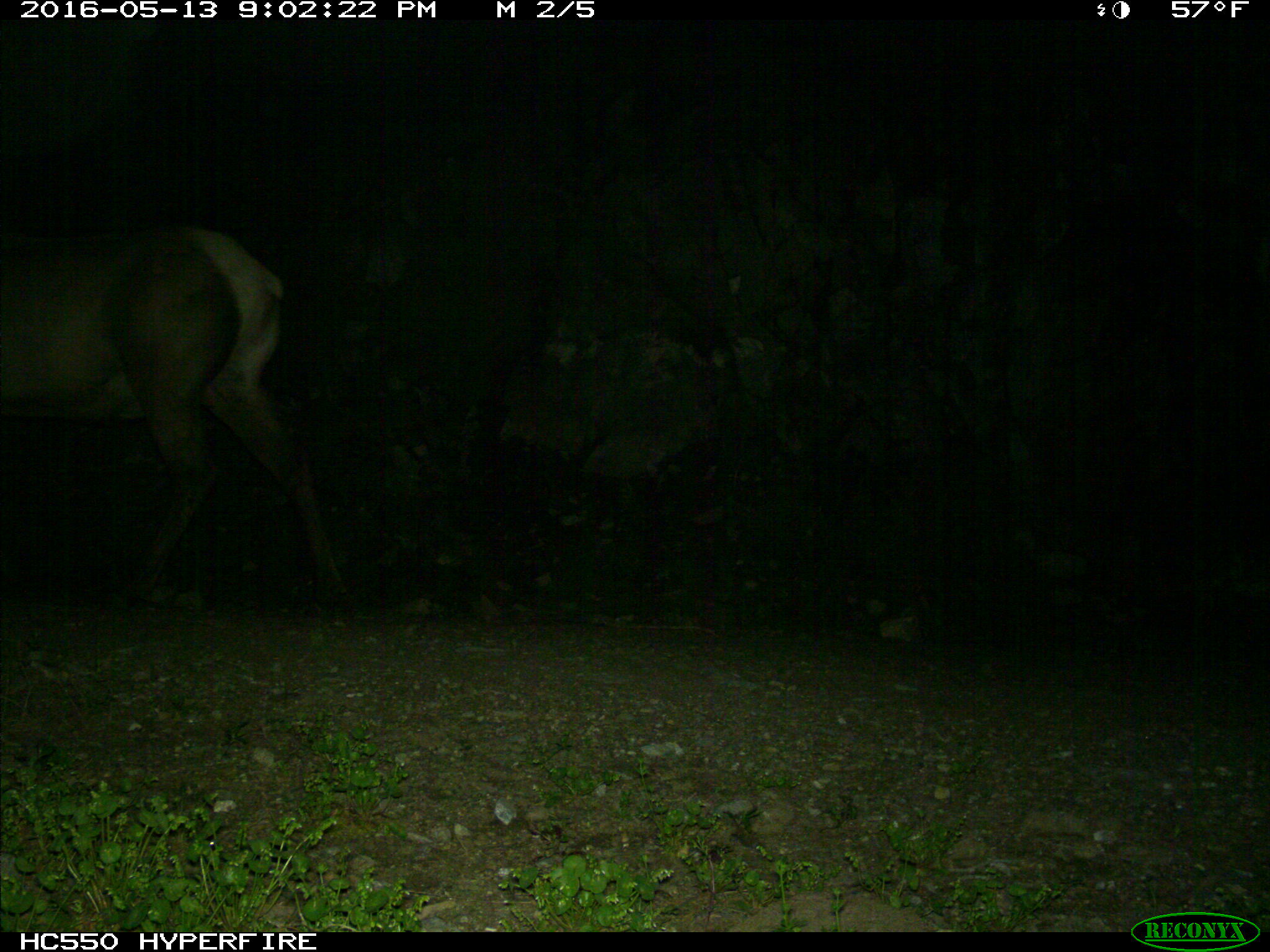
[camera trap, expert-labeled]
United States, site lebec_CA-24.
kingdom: Animalia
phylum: Chordata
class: Mammalia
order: Artiodactyla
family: Cervidae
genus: Cervus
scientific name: Cervus canadensis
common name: elk